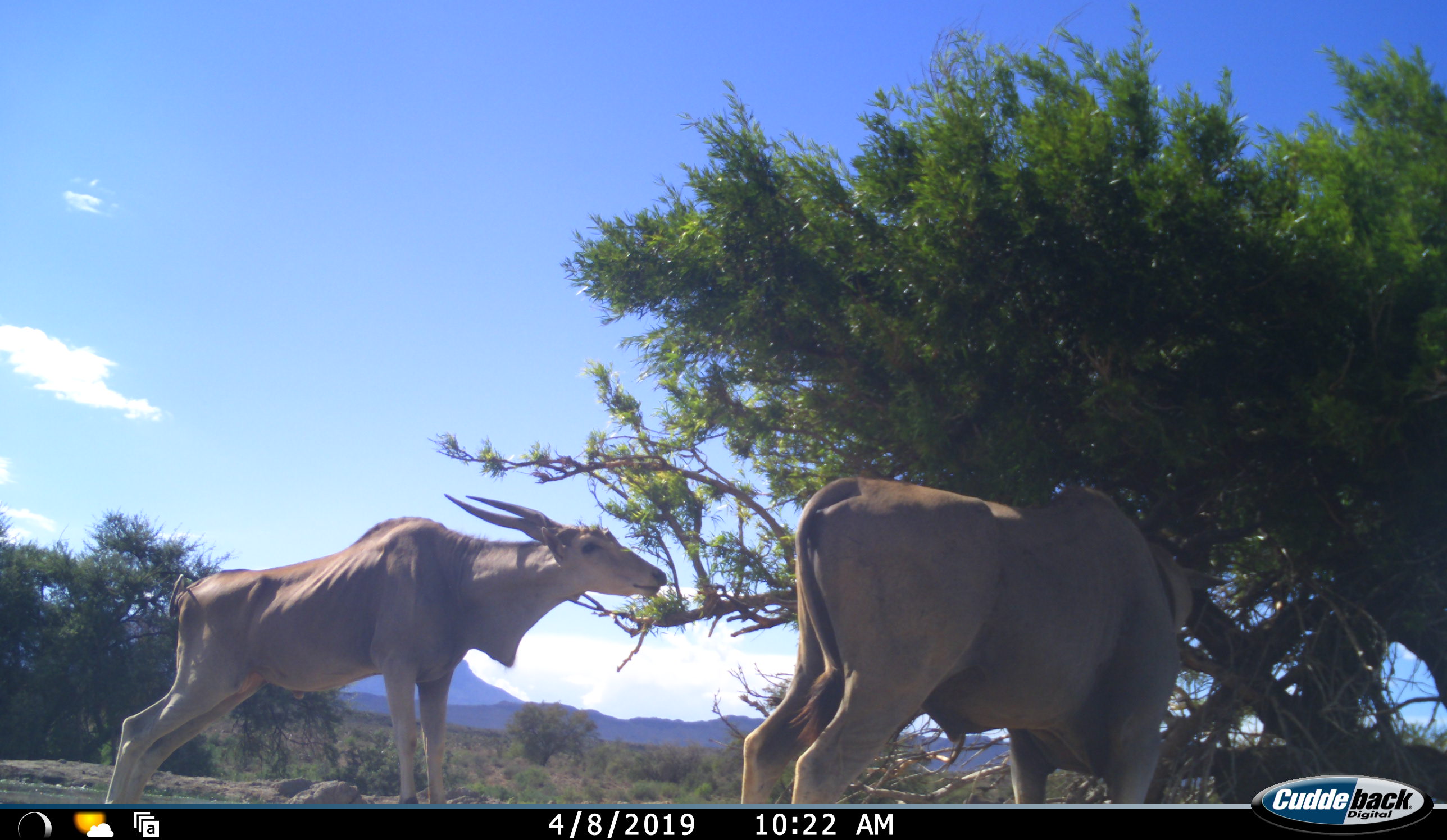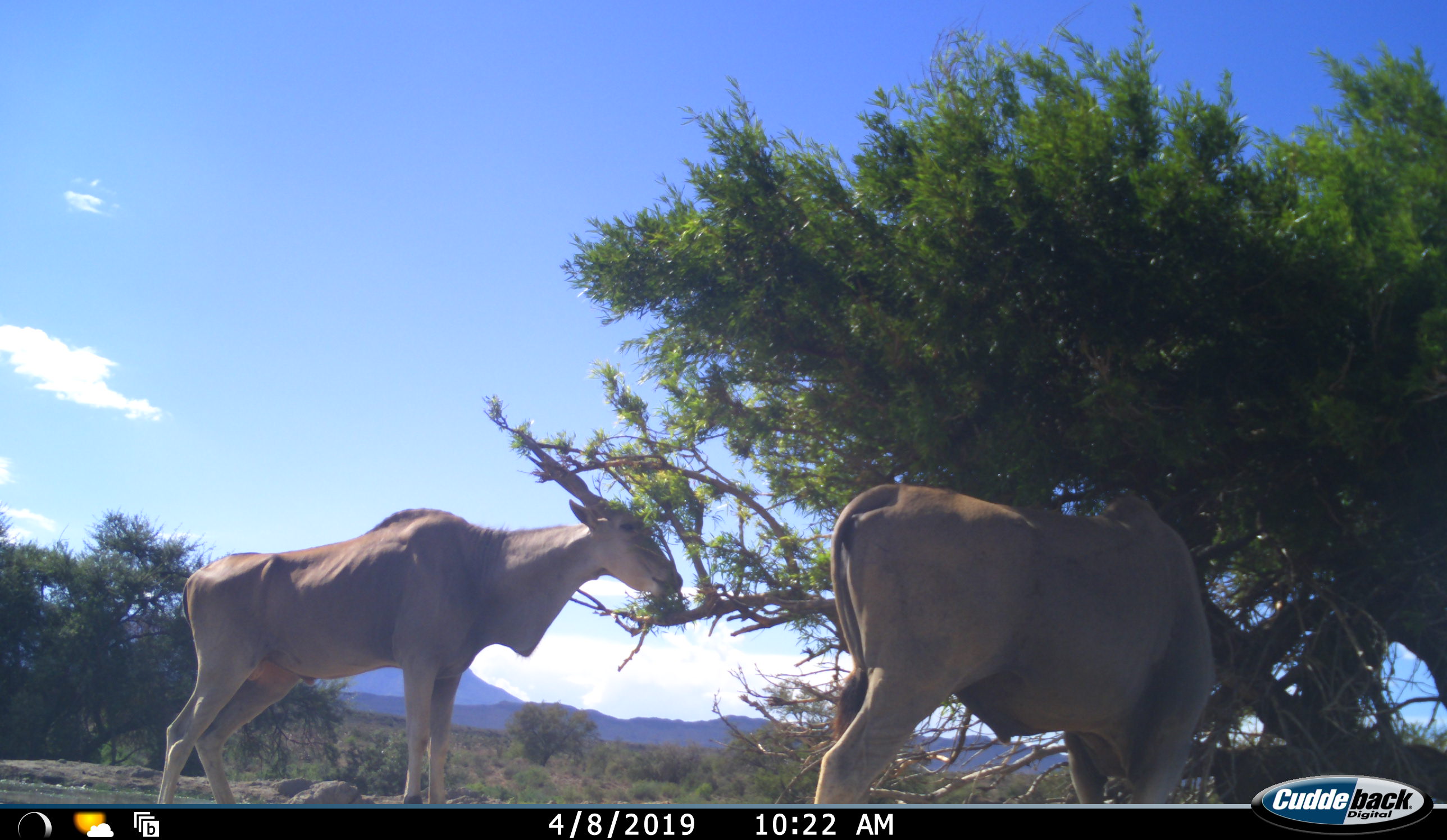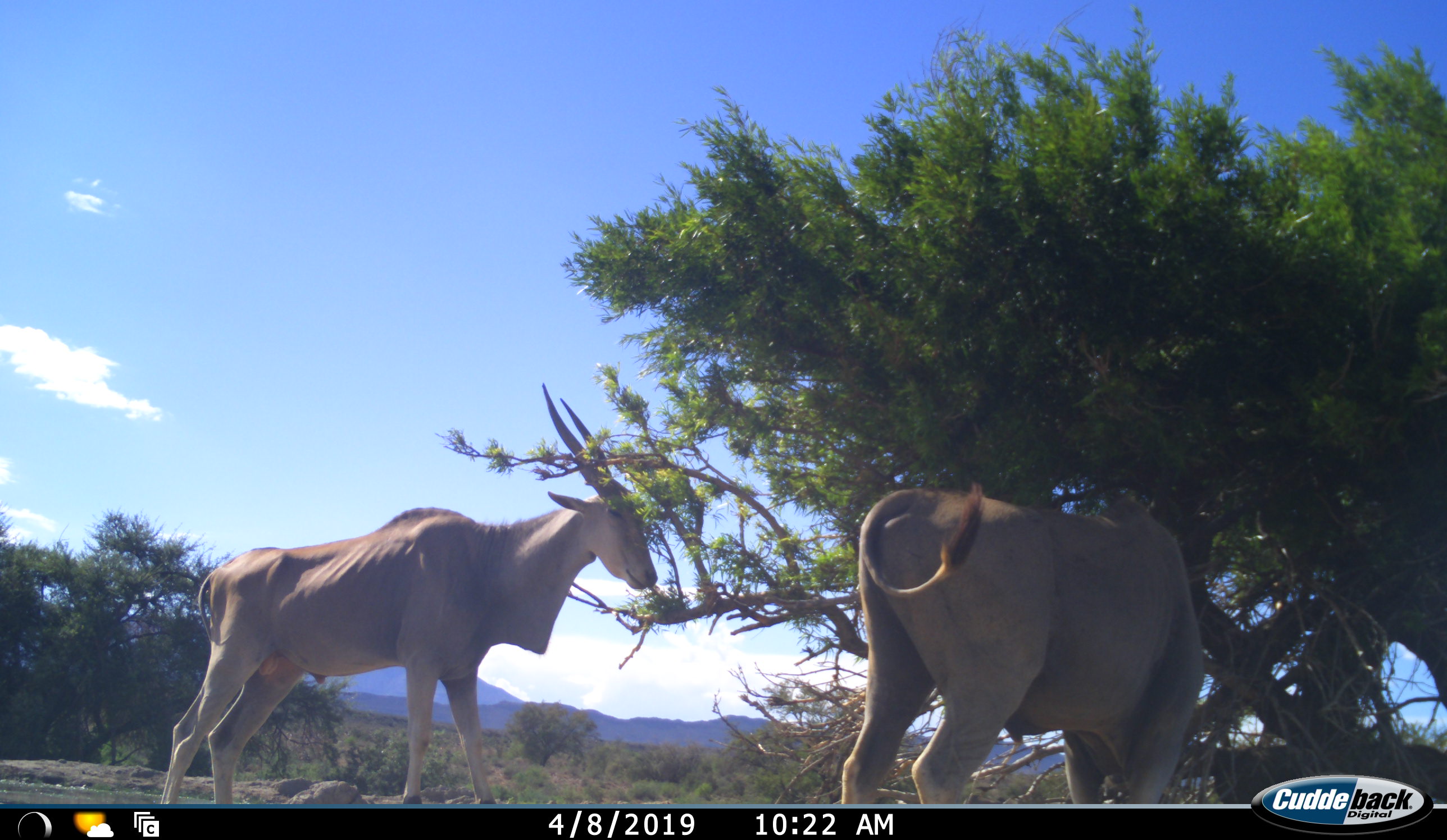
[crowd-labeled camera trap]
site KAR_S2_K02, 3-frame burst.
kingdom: Animalia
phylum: Chordata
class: Mammalia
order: Artiodactyla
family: Bovidae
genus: Tragelaphus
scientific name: Tragelaphus oryx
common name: eland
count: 2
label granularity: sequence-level